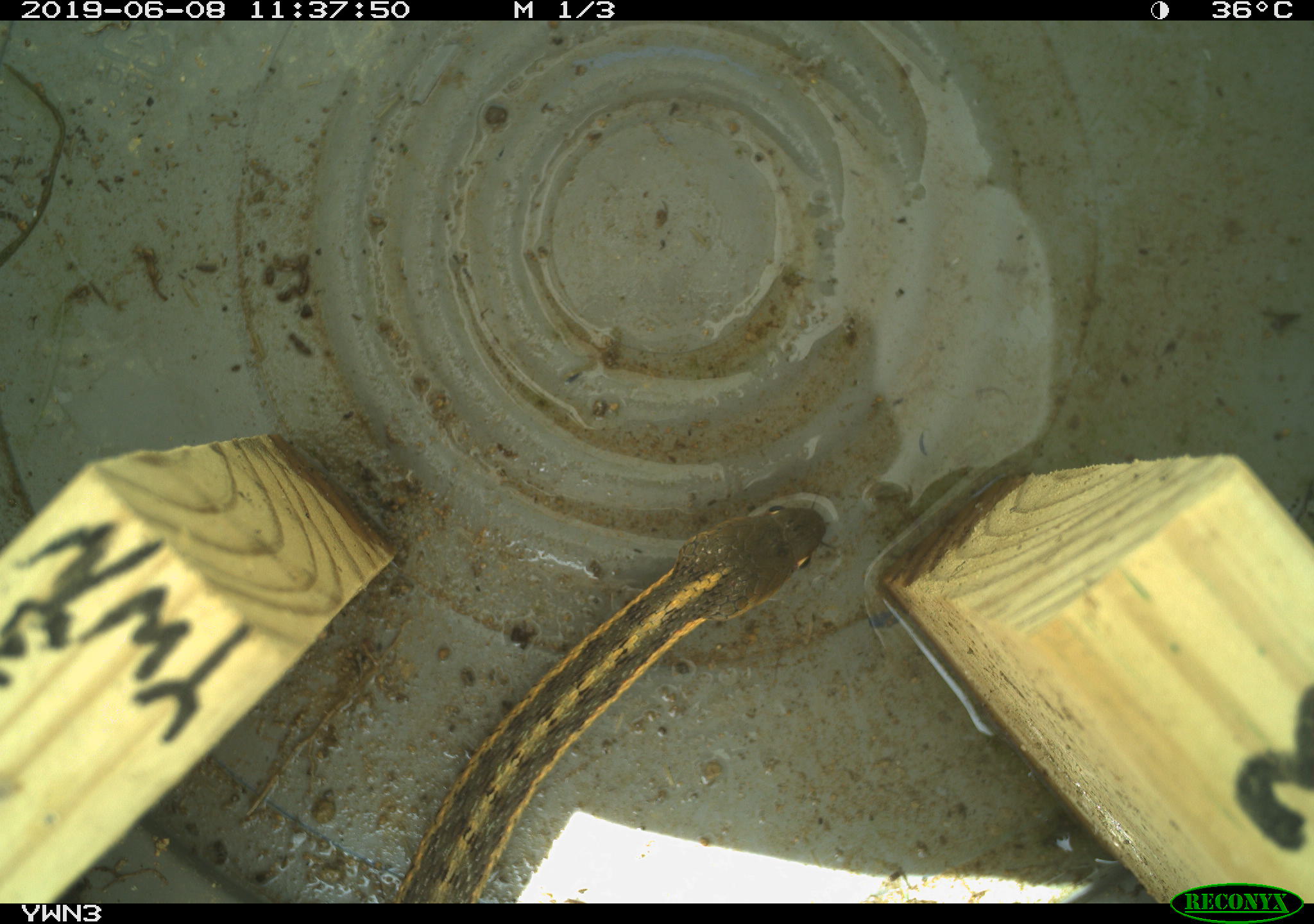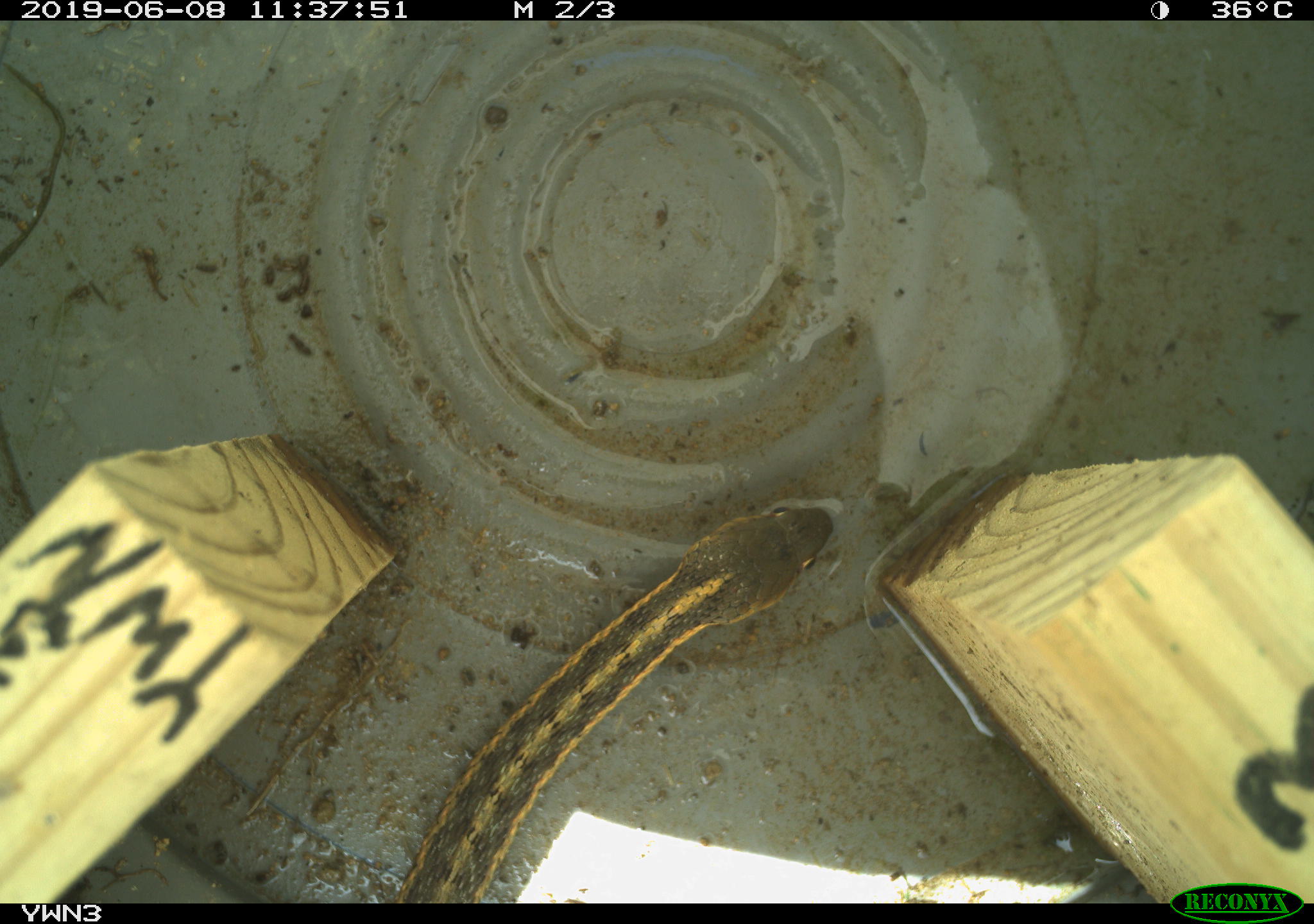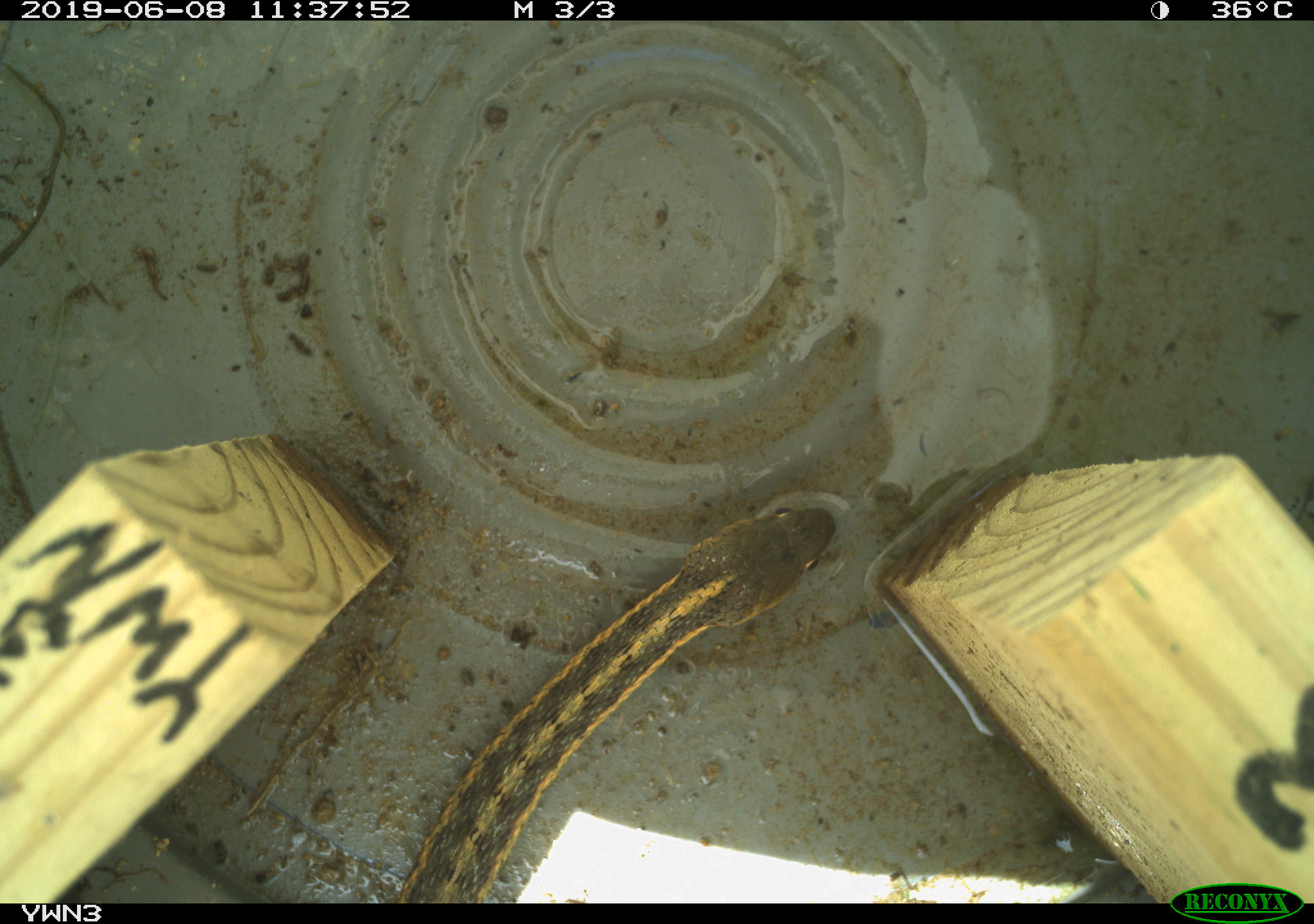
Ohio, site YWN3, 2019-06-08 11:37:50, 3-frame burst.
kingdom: Animalia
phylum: Chordata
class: Reptilia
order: Squamata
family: Colubridae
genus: Thamnophis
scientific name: Thamnophis sirtalis sirtalis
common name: eastern gartersnake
Eastern gartersnake (Thamnophis sirtalis sirtalis).